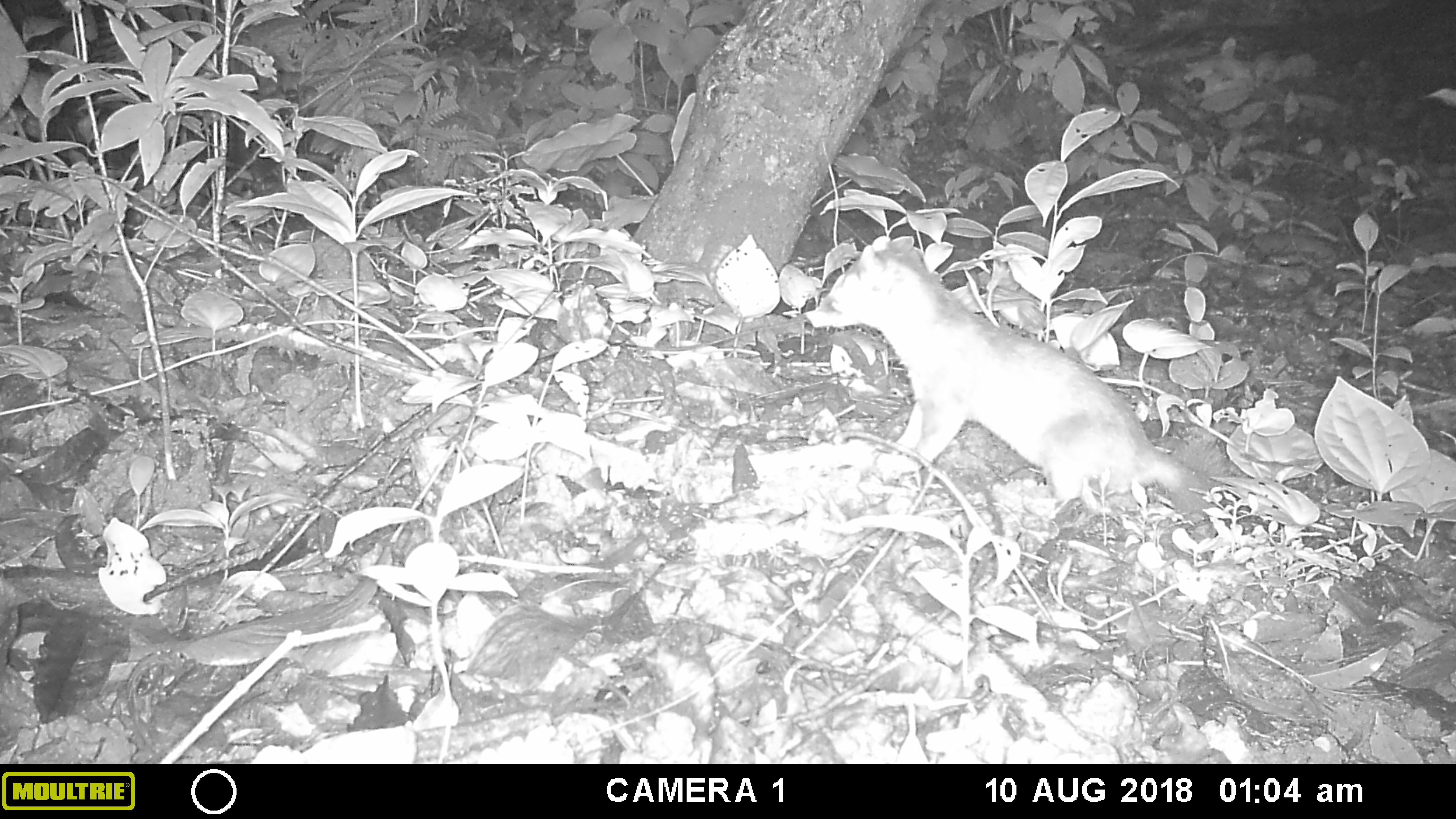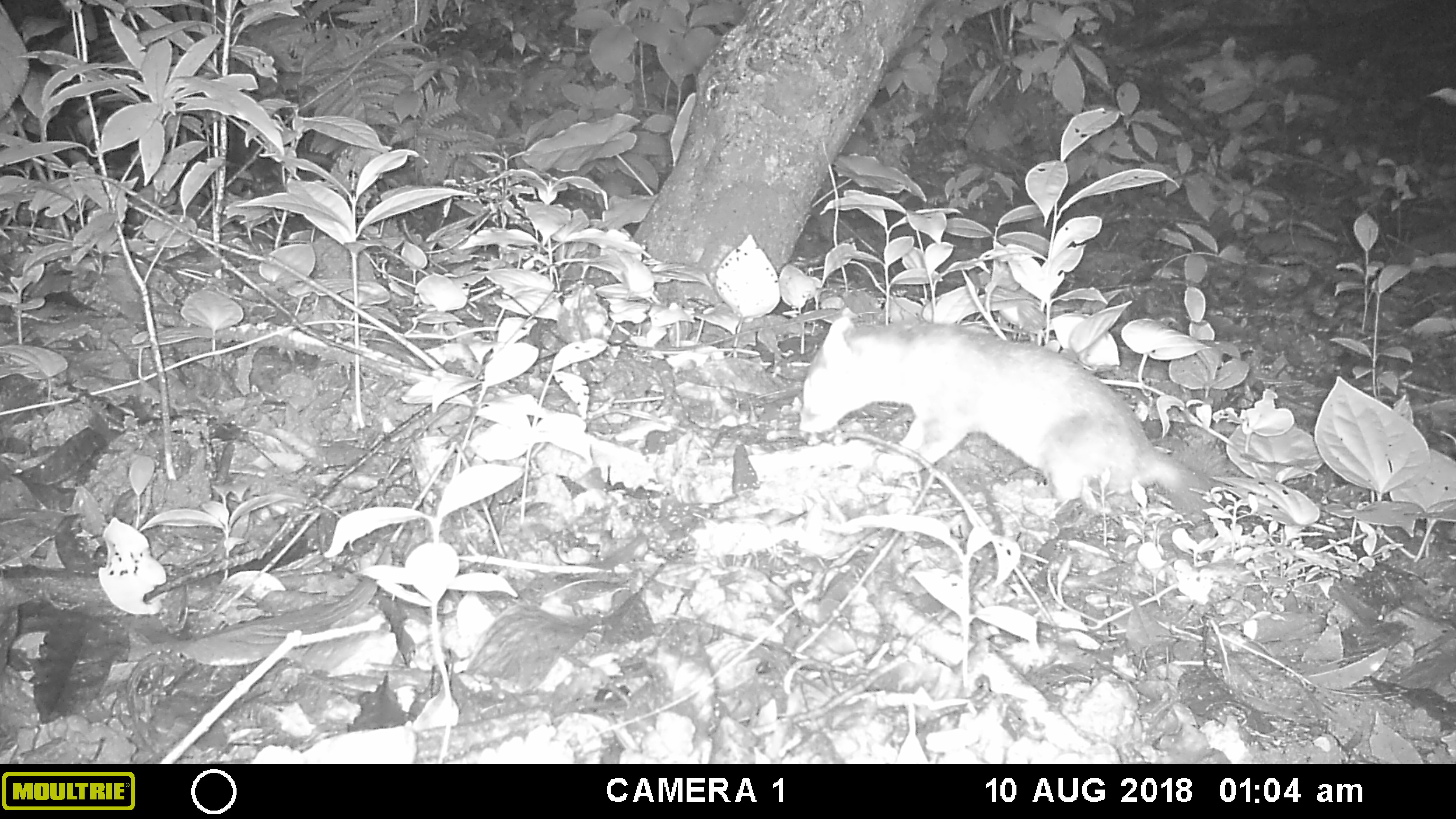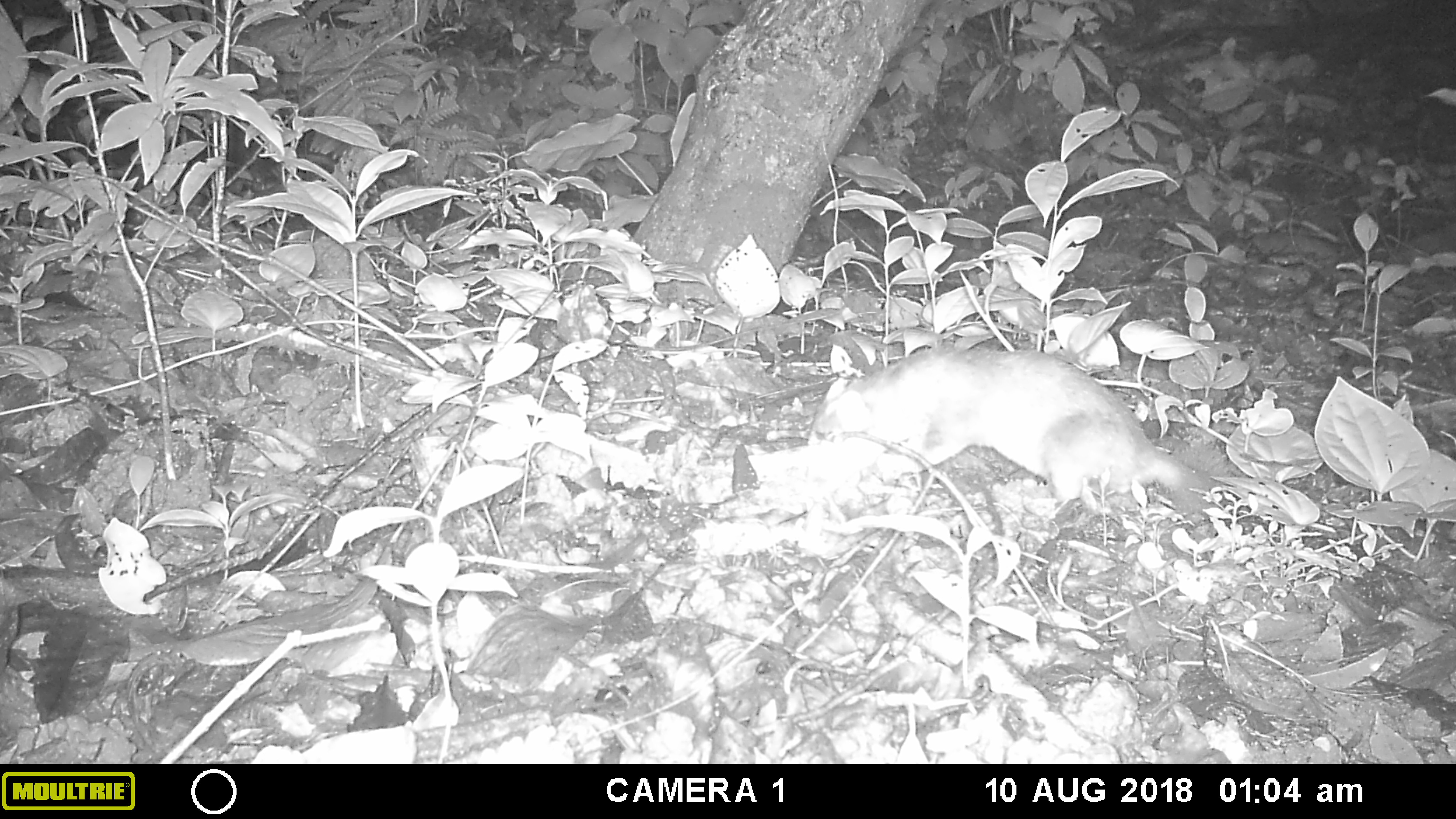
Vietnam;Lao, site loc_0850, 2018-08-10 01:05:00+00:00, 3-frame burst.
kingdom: Animalia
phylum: Chordata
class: Mammalia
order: Carnivora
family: Mustelidae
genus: Melogale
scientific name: Melogale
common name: ferret badger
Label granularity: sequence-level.